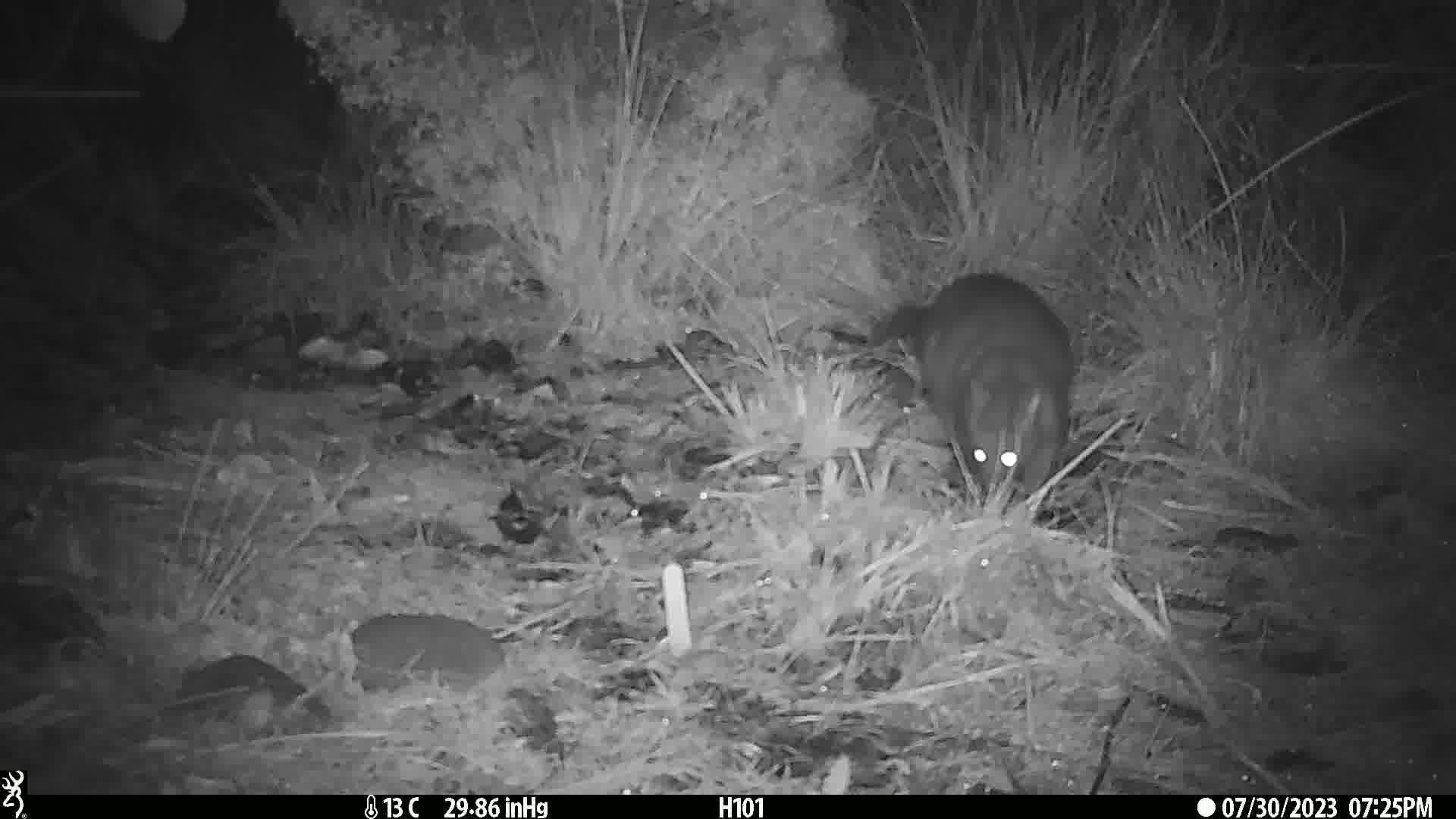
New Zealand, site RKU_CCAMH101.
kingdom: Animalia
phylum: Chordata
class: Mammalia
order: Diprotodontia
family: Phalangeridae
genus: Trichosurus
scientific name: Trichosurus vulpecula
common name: common brushtail possum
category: possum